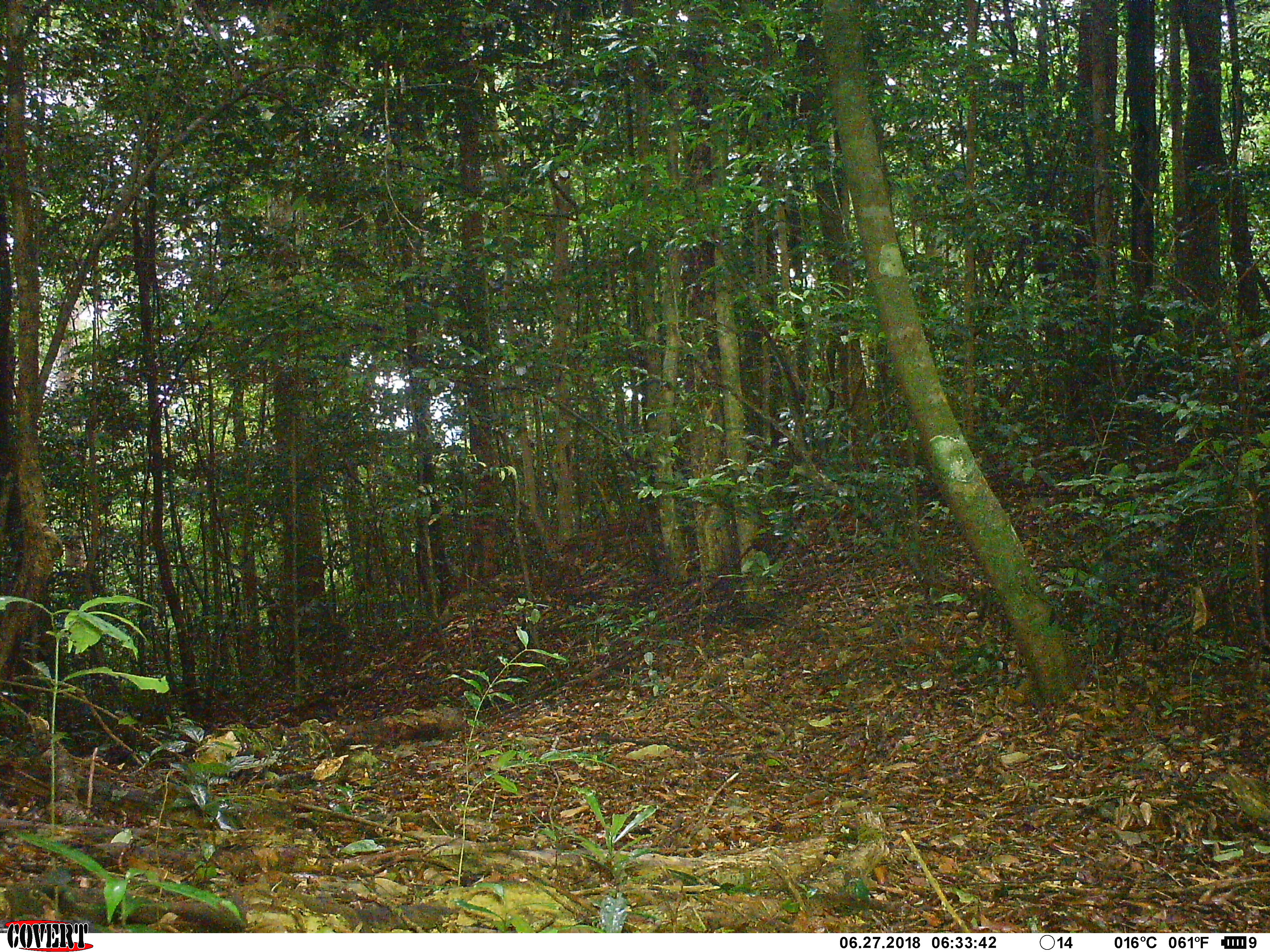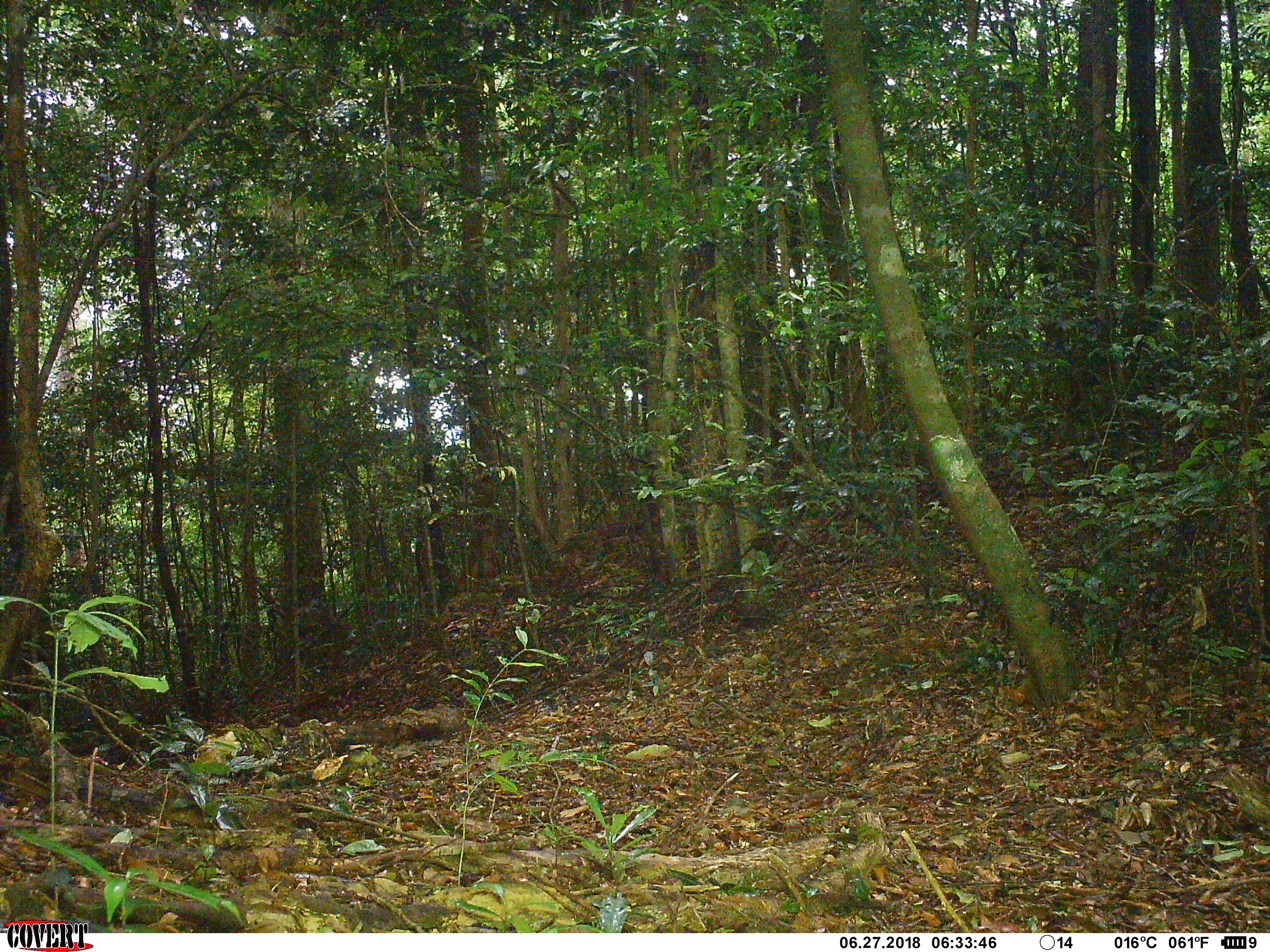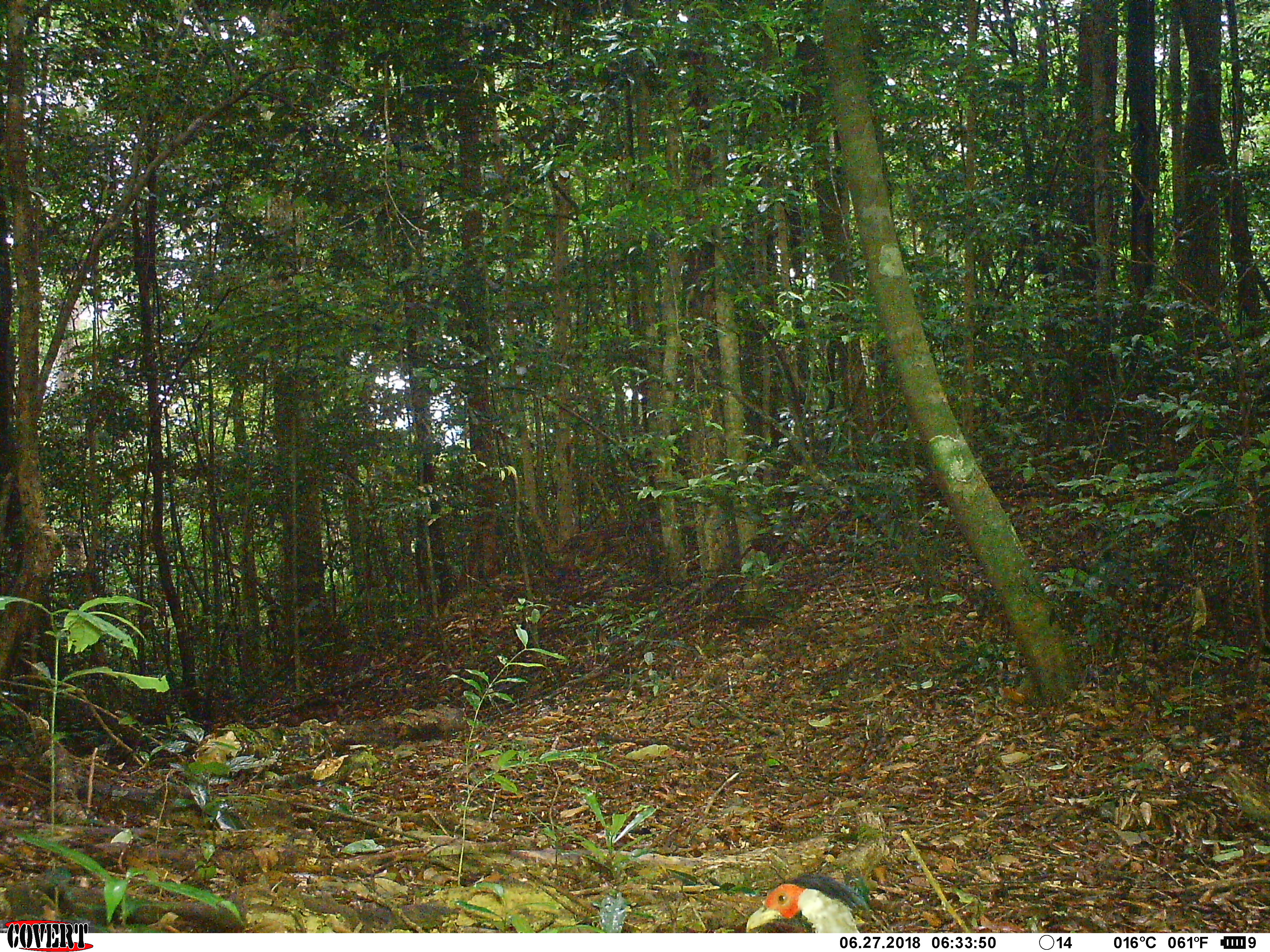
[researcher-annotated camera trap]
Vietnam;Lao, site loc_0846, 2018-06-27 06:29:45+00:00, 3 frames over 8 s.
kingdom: Animalia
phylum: Chordata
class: Aves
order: Galliformes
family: Phasianidae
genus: Lophura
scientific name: Lophura nycthemera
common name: silver pheasant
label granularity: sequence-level